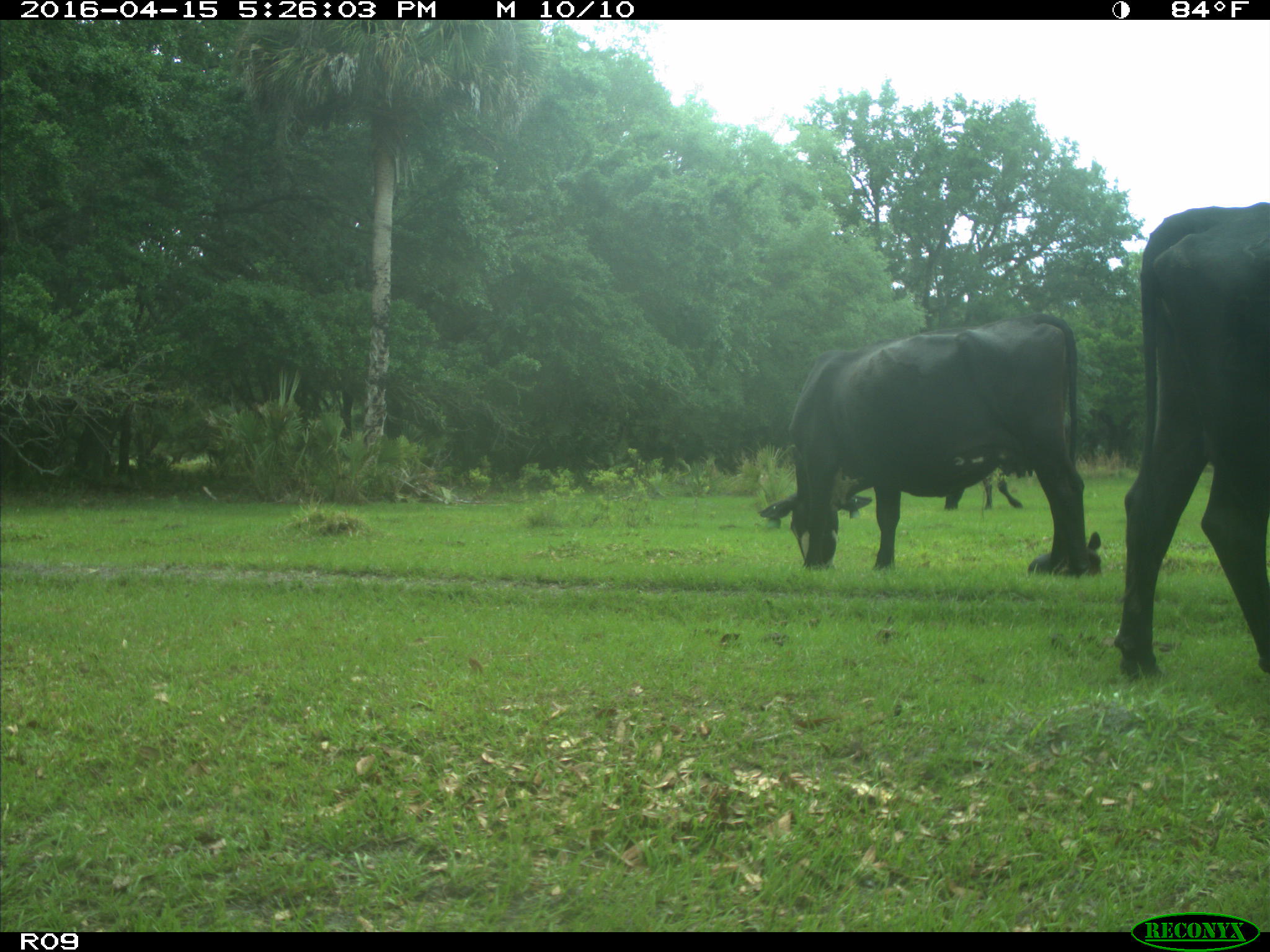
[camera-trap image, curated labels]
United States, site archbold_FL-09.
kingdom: Animalia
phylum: Chordata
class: Mammalia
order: Artiodactyla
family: Bovidae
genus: Bos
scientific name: Bos taurus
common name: domestic cow